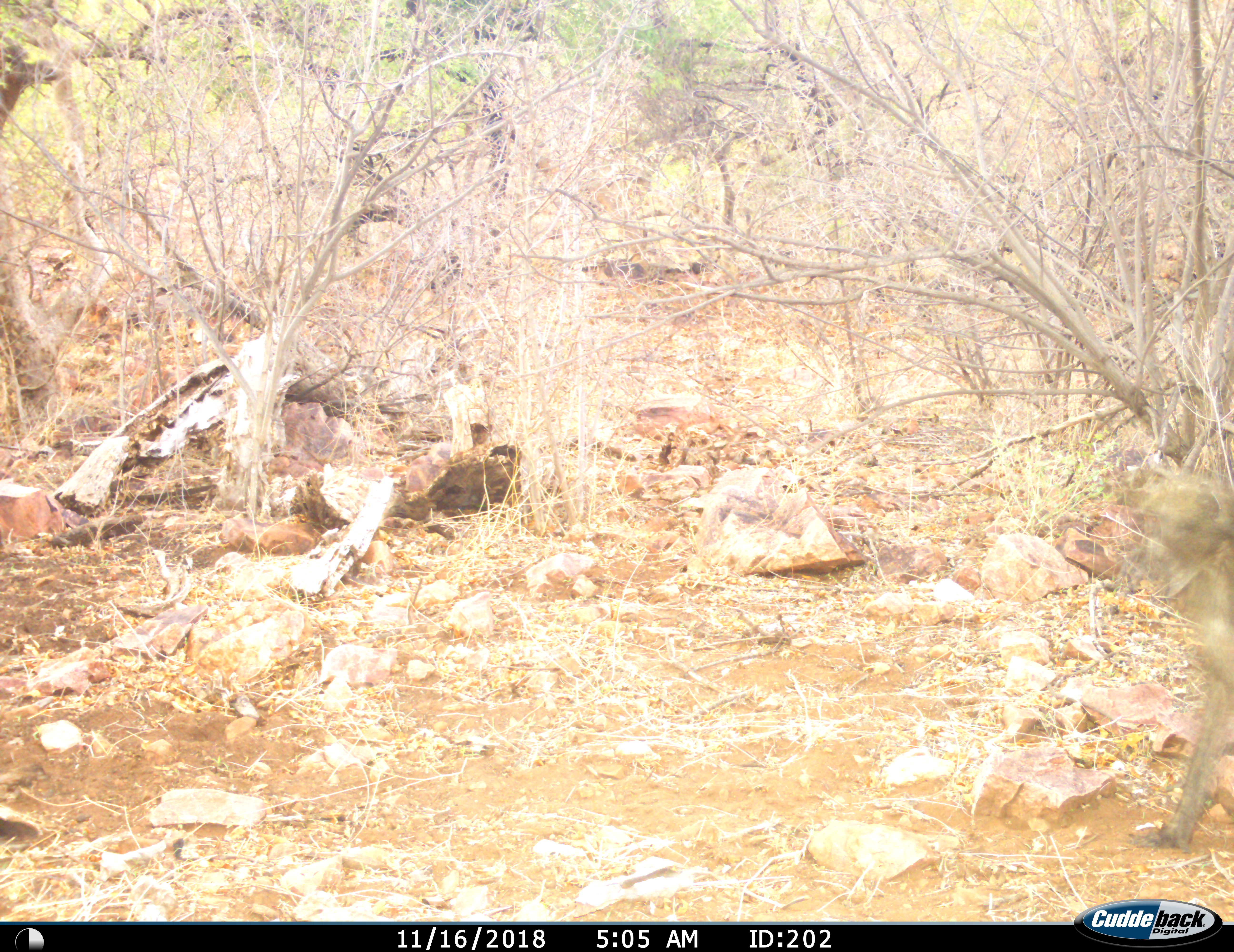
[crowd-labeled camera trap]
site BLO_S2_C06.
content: unidentified animal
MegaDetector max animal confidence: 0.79